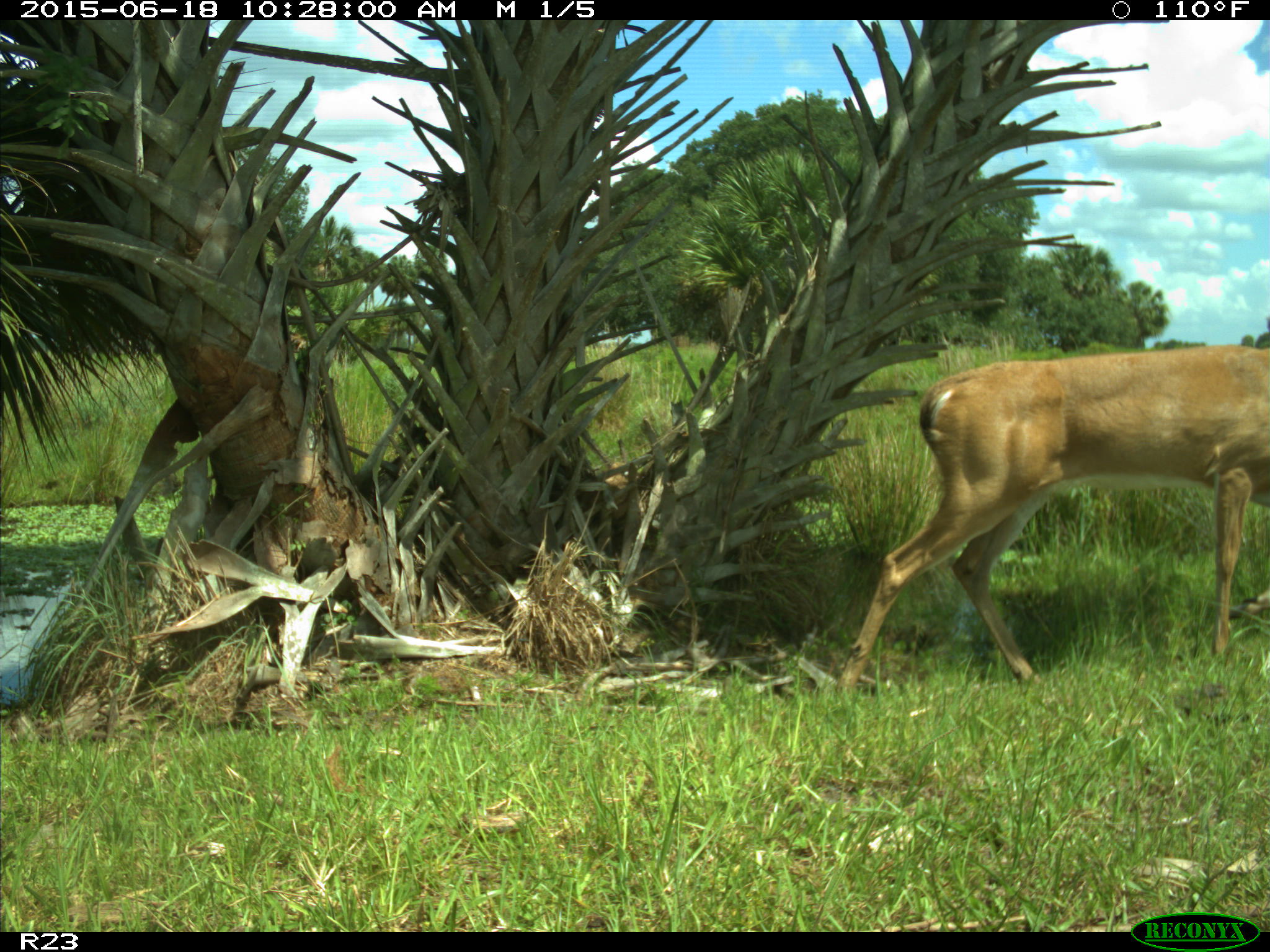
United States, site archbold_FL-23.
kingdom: Animalia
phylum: Chordata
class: Mammalia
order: Artiodactyla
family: Bovidae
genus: Bos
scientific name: Bos taurus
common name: domestic cow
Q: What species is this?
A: Bos taurus (domestic cow).